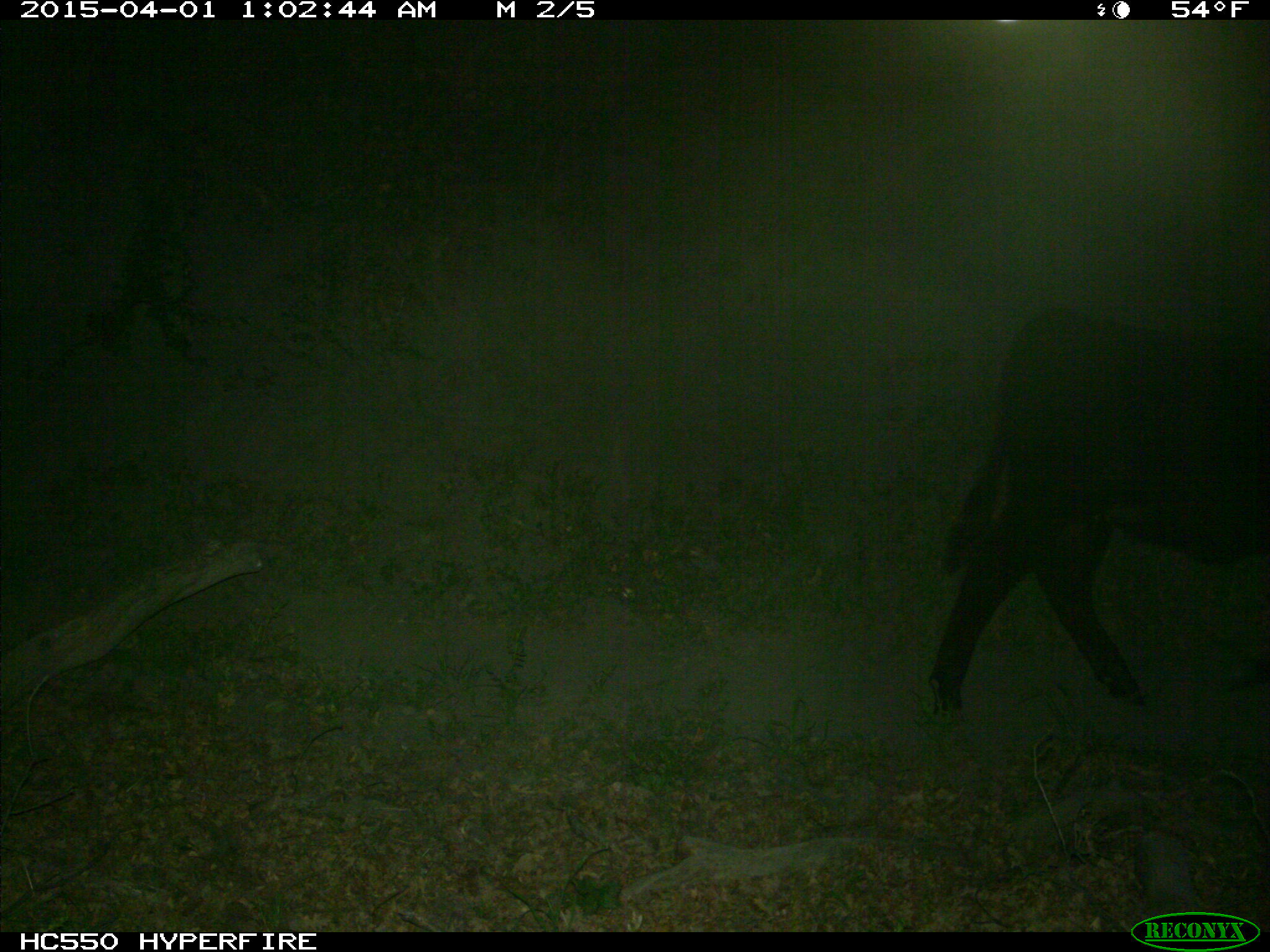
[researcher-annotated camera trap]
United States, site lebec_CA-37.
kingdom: Animalia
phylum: Chordata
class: Mammalia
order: Artiodactyla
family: Bovidae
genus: Bos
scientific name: Bos taurus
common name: domestic cow